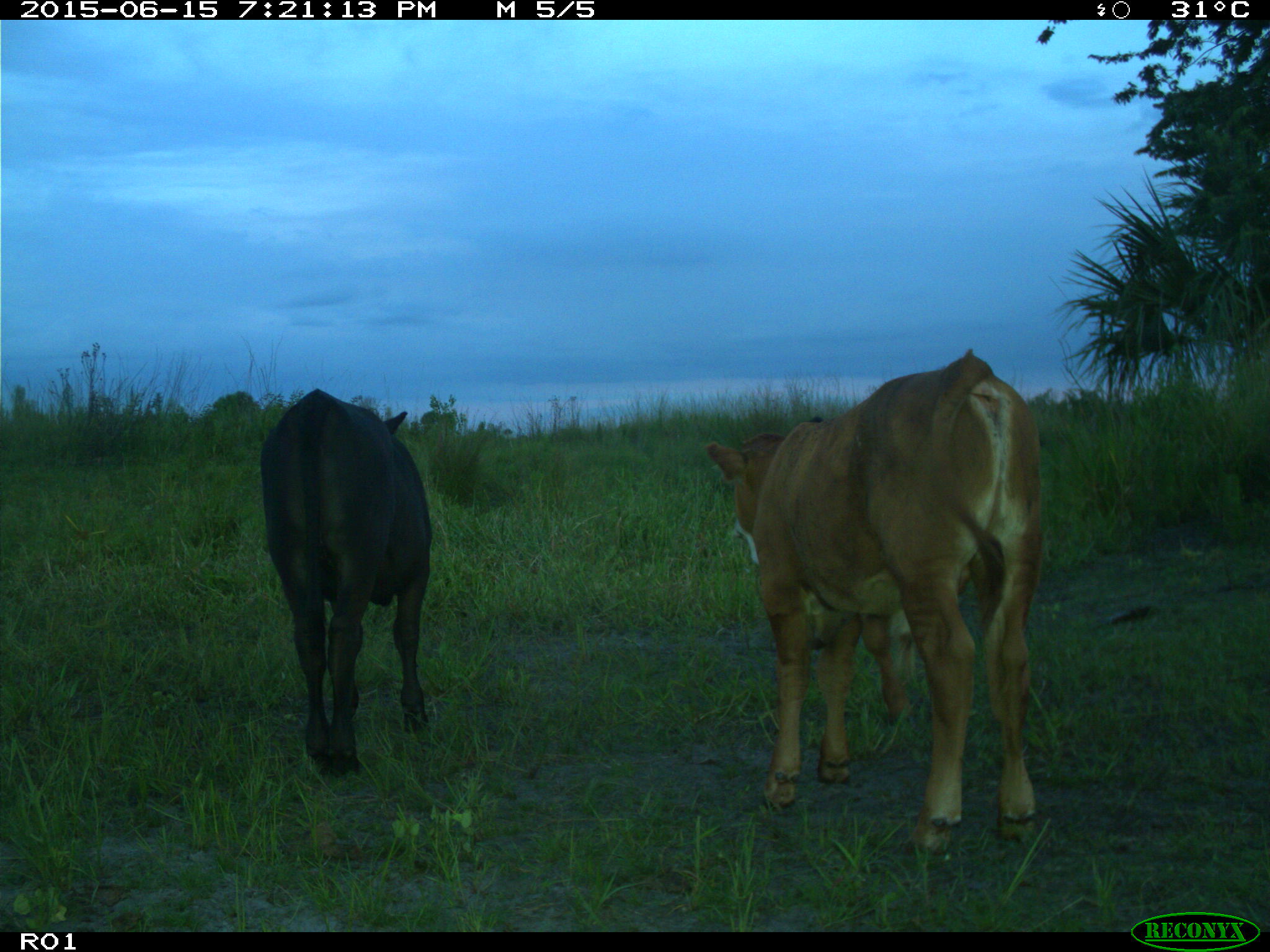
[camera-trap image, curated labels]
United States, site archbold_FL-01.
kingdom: Animalia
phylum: Chordata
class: Mammalia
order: Artiodactyla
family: Bovidae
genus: Bos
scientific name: Bos taurus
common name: domestic cow